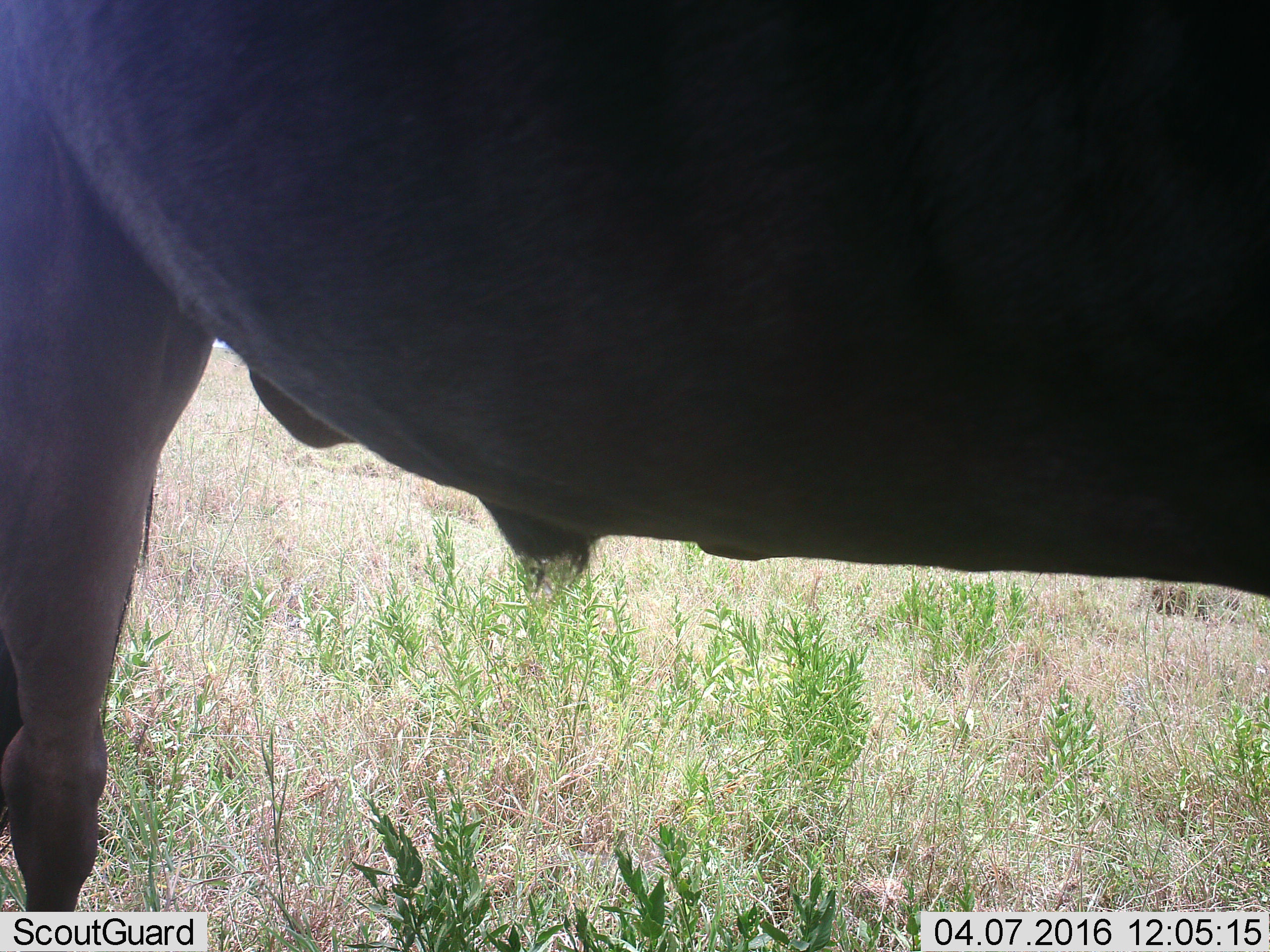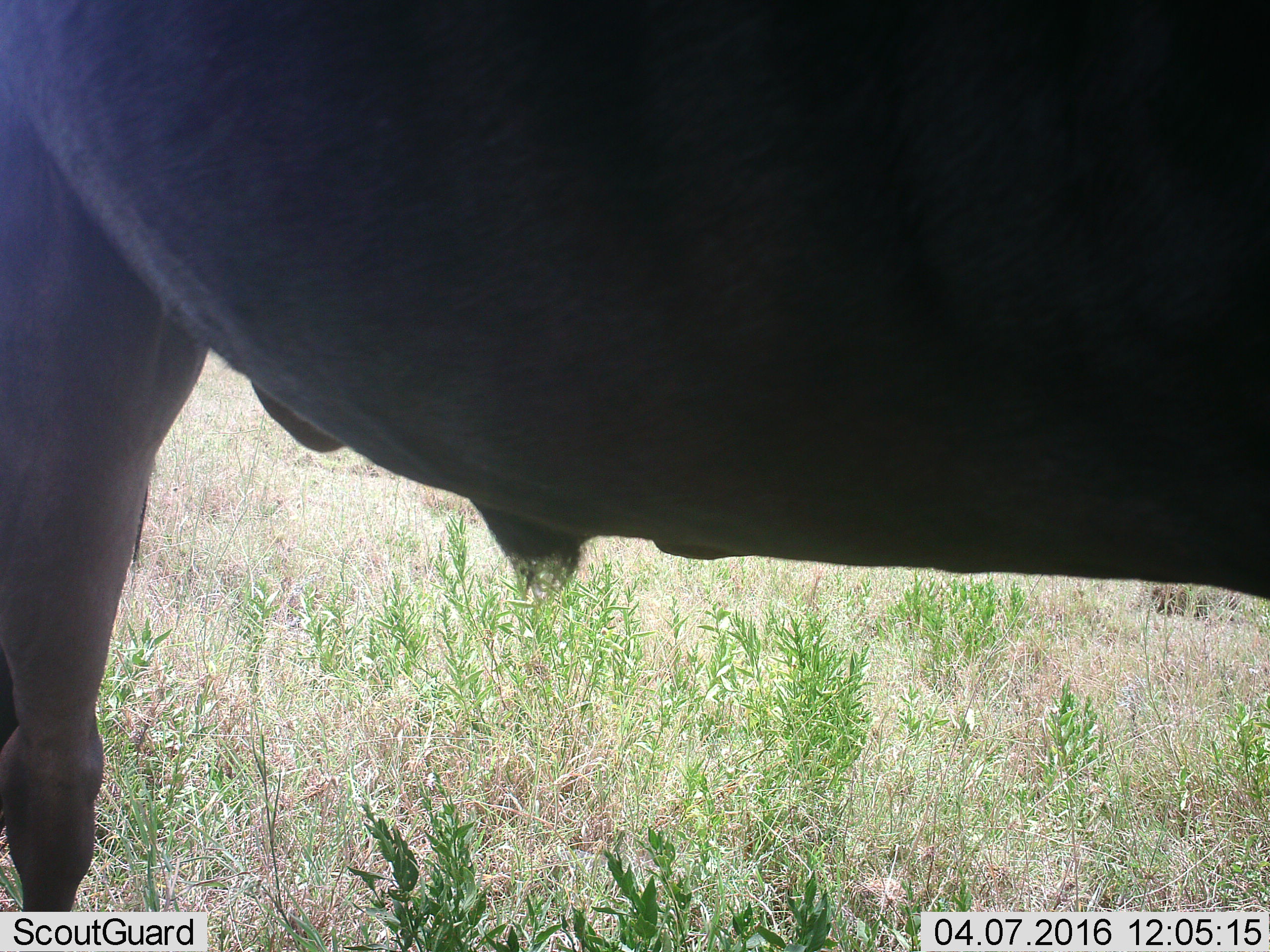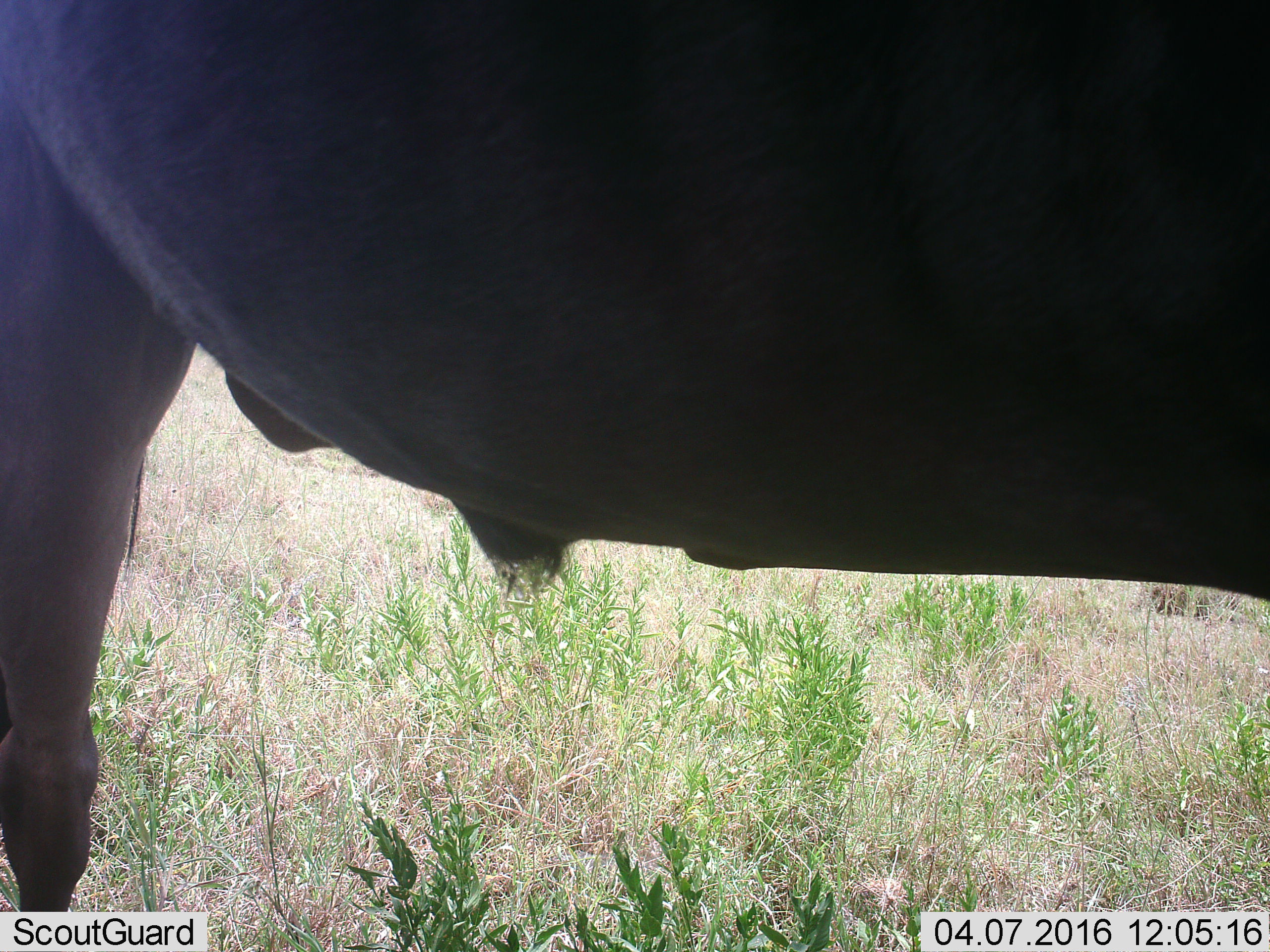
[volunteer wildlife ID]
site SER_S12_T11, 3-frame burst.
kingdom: Animalia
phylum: Chordata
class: Mammalia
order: Artiodactyla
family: Bovidae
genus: Connochaetes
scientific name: Connochaetes taurinus taurinus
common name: blue wildebeest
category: wildebeestblue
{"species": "wildebeestblue (blue wildebeest) (Connochaetes taurinus taurinus)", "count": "1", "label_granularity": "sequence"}